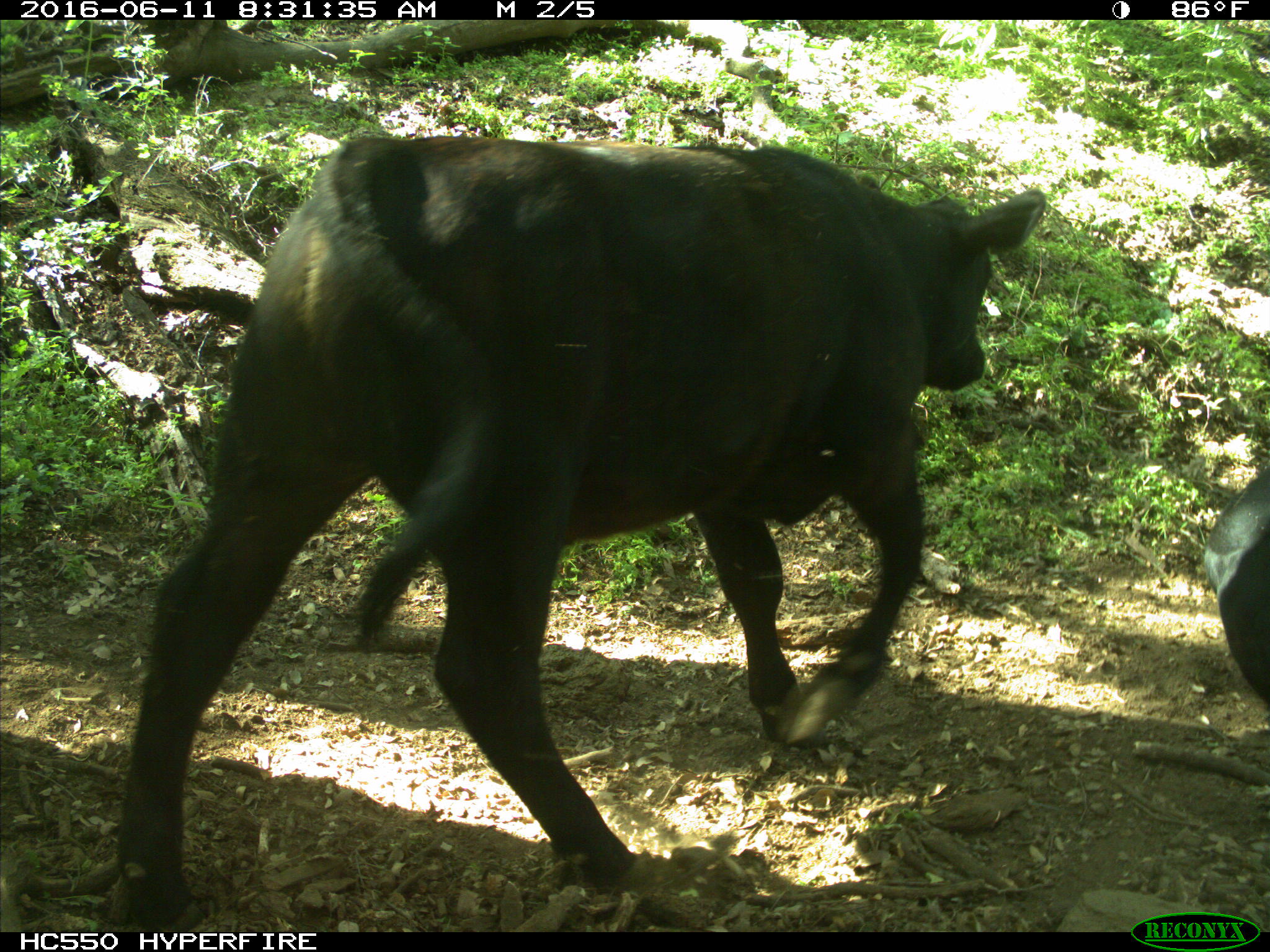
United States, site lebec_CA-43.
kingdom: Animalia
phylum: Chordata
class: Mammalia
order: Artiodactyla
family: Bovidae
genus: Bos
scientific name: Bos taurus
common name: domestic cow